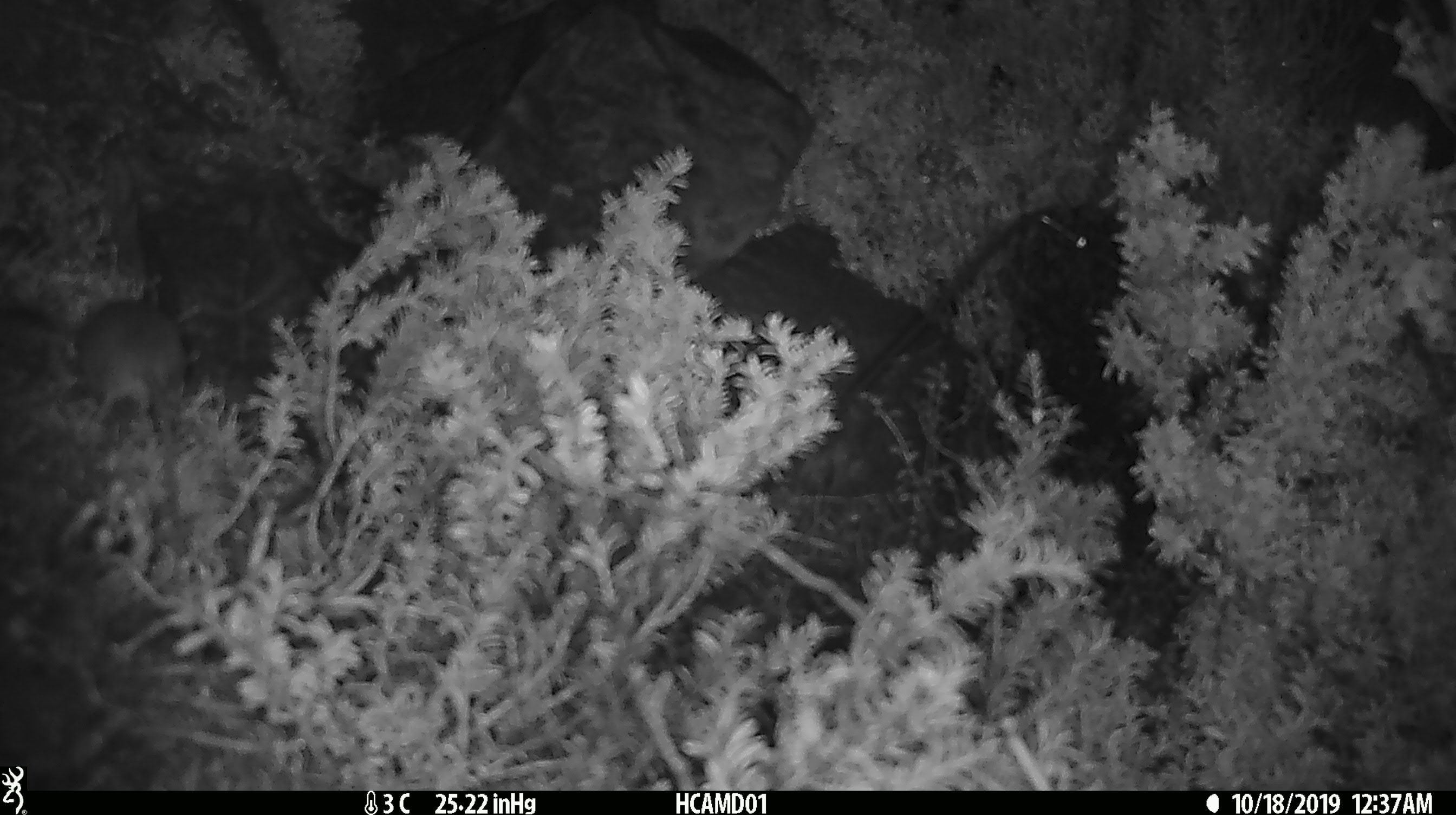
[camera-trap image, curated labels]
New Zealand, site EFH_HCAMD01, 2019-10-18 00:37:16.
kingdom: Animalia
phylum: Chordata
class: Mammalia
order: Rodentia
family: Muridae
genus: Mus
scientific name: Mus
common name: mouse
Mouse (Mus).